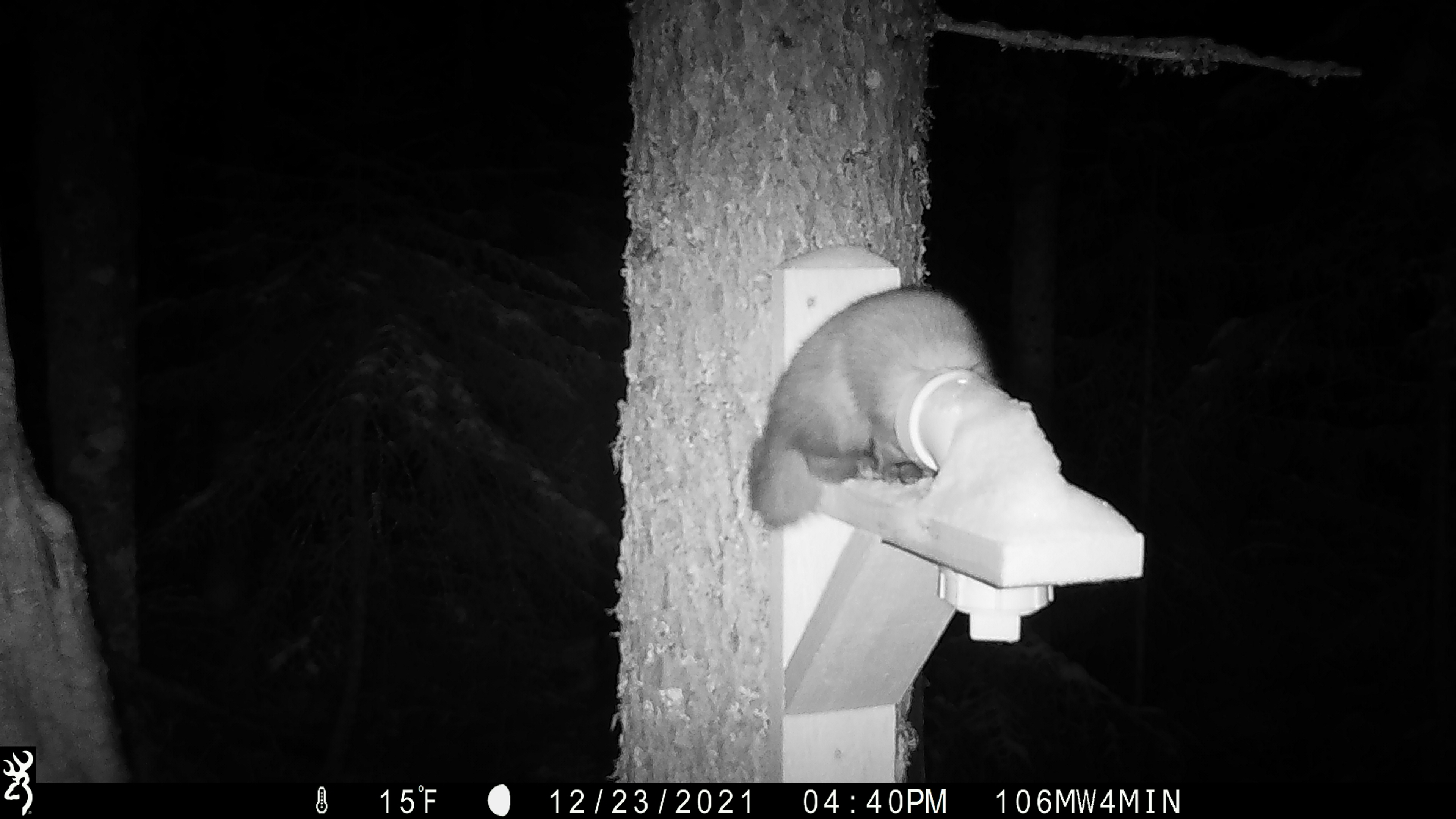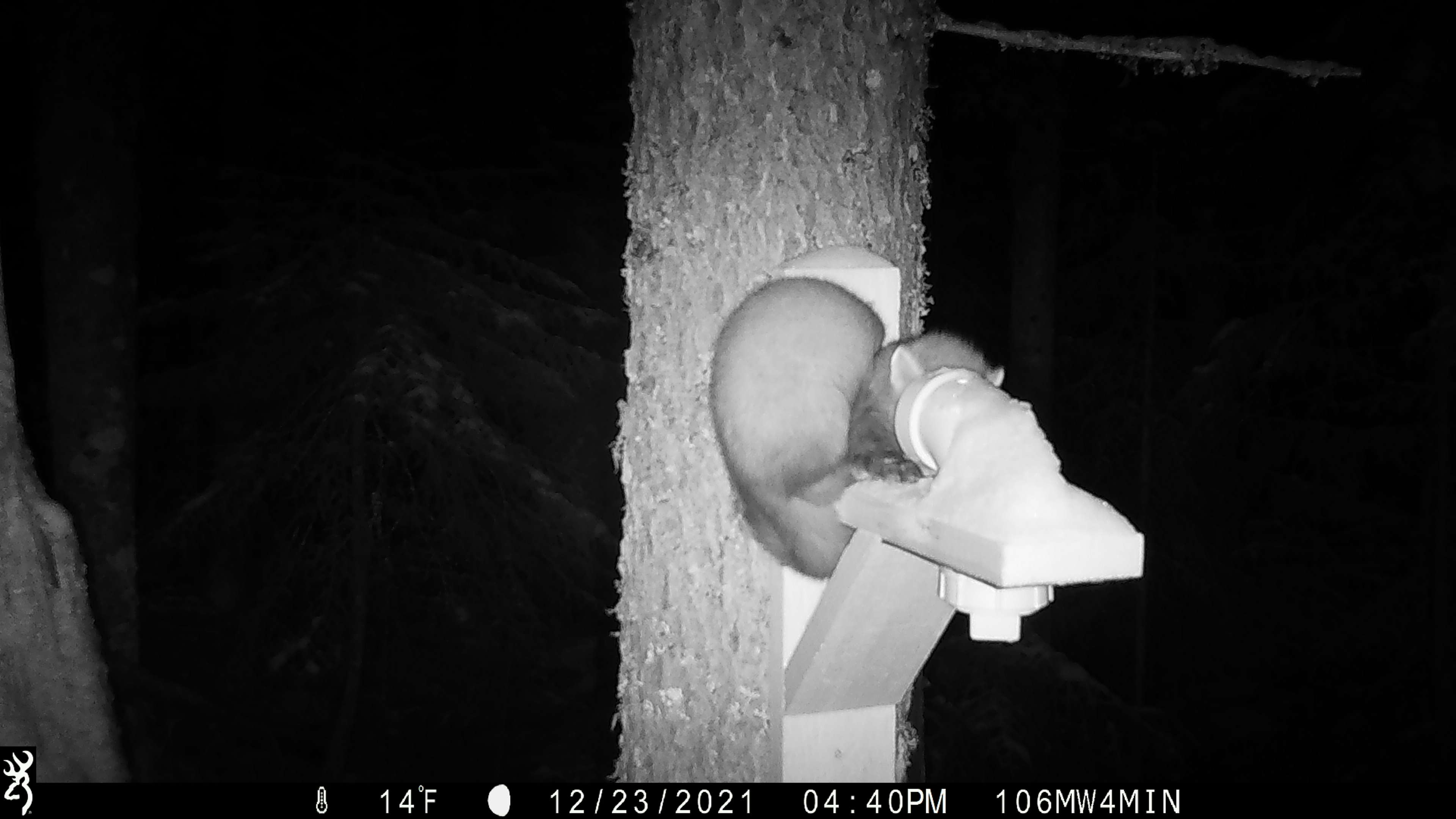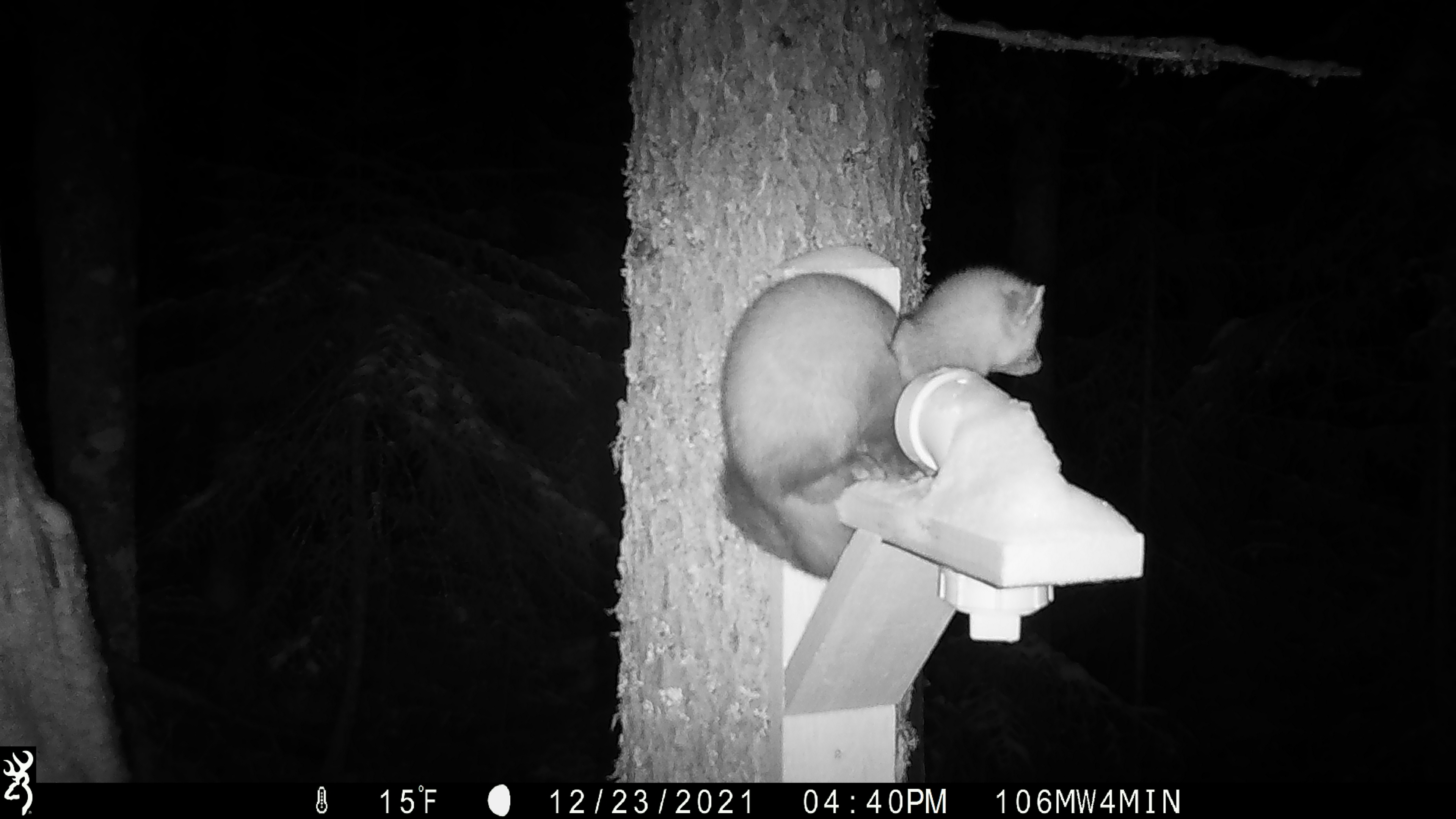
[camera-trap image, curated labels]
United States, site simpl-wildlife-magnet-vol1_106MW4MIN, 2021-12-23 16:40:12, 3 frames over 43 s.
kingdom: Animalia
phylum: Chordata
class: Mammalia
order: Carnivora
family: Mustelidae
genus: Martes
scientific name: Martes americana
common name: american marten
American marten (Martes americana).